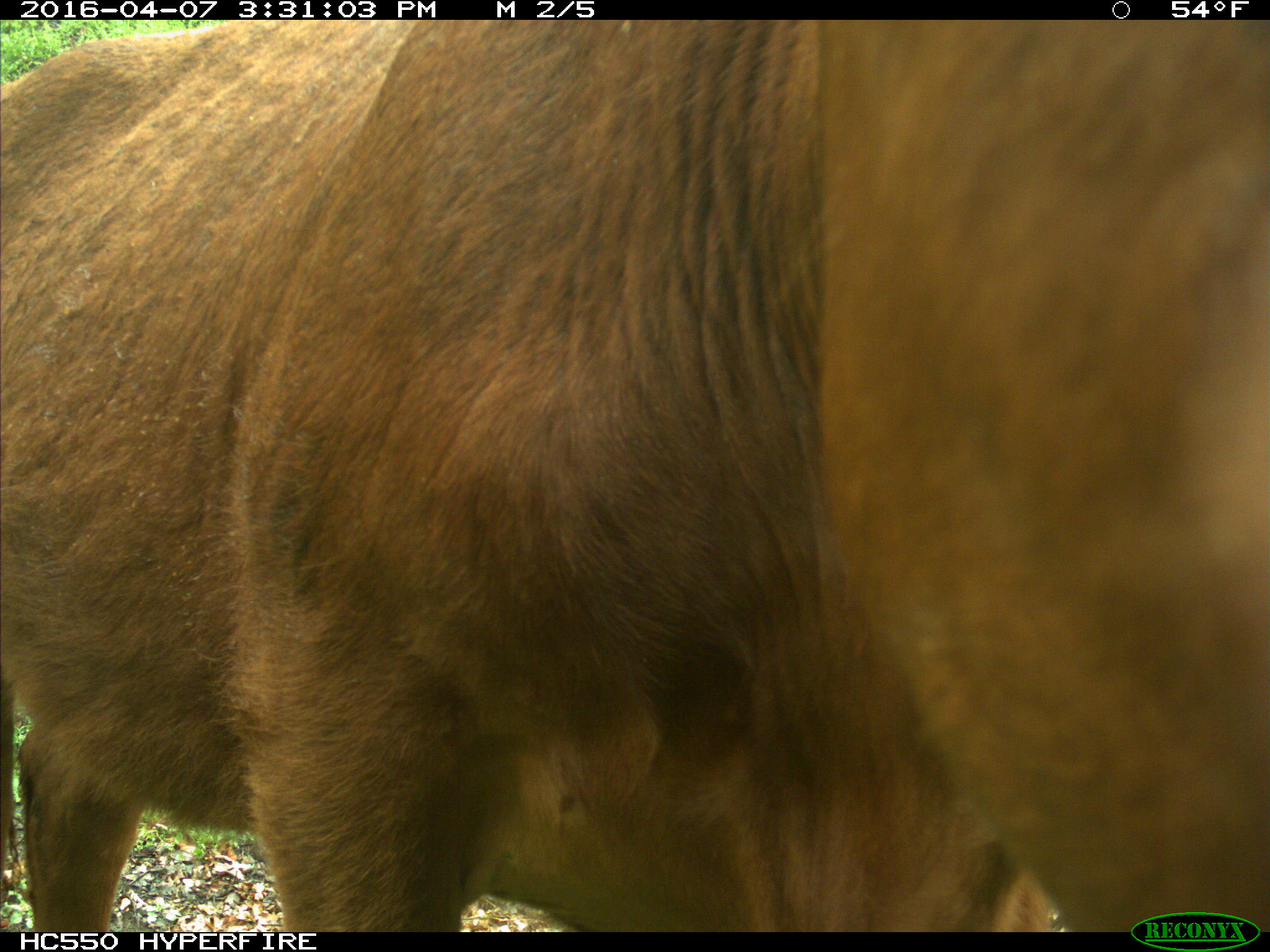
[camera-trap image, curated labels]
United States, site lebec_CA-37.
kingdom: Animalia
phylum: Chordata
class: Mammalia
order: Artiodactyla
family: Bovidae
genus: Bos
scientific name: Bos taurus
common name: domestic cow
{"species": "Bos taurus (domestic cow)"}